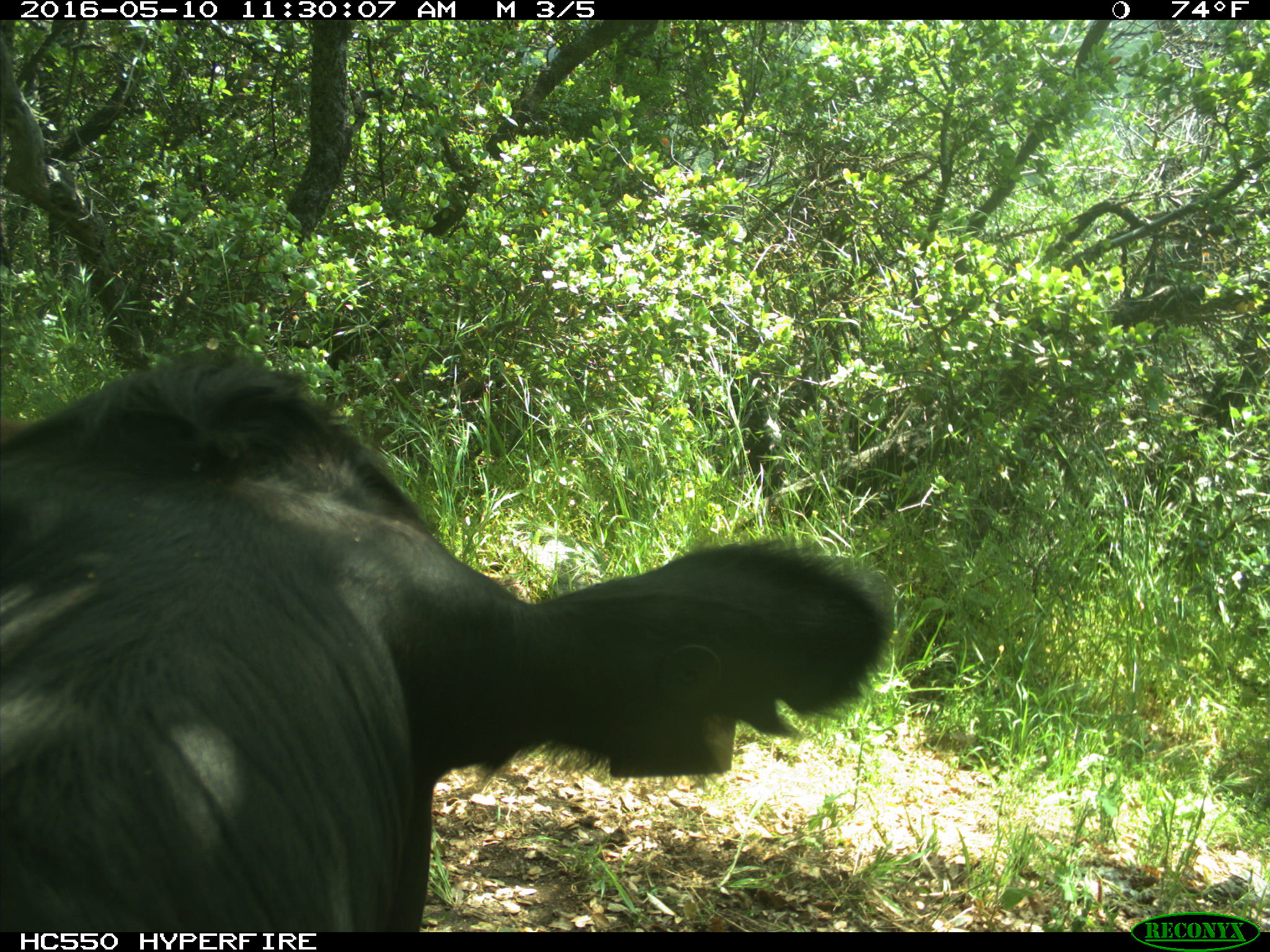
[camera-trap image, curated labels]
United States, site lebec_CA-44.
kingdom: Animalia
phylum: Chordata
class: Mammalia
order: Artiodactyla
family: Bovidae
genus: Bos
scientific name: Bos taurus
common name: domestic cow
Bos taurus (domestic cow).